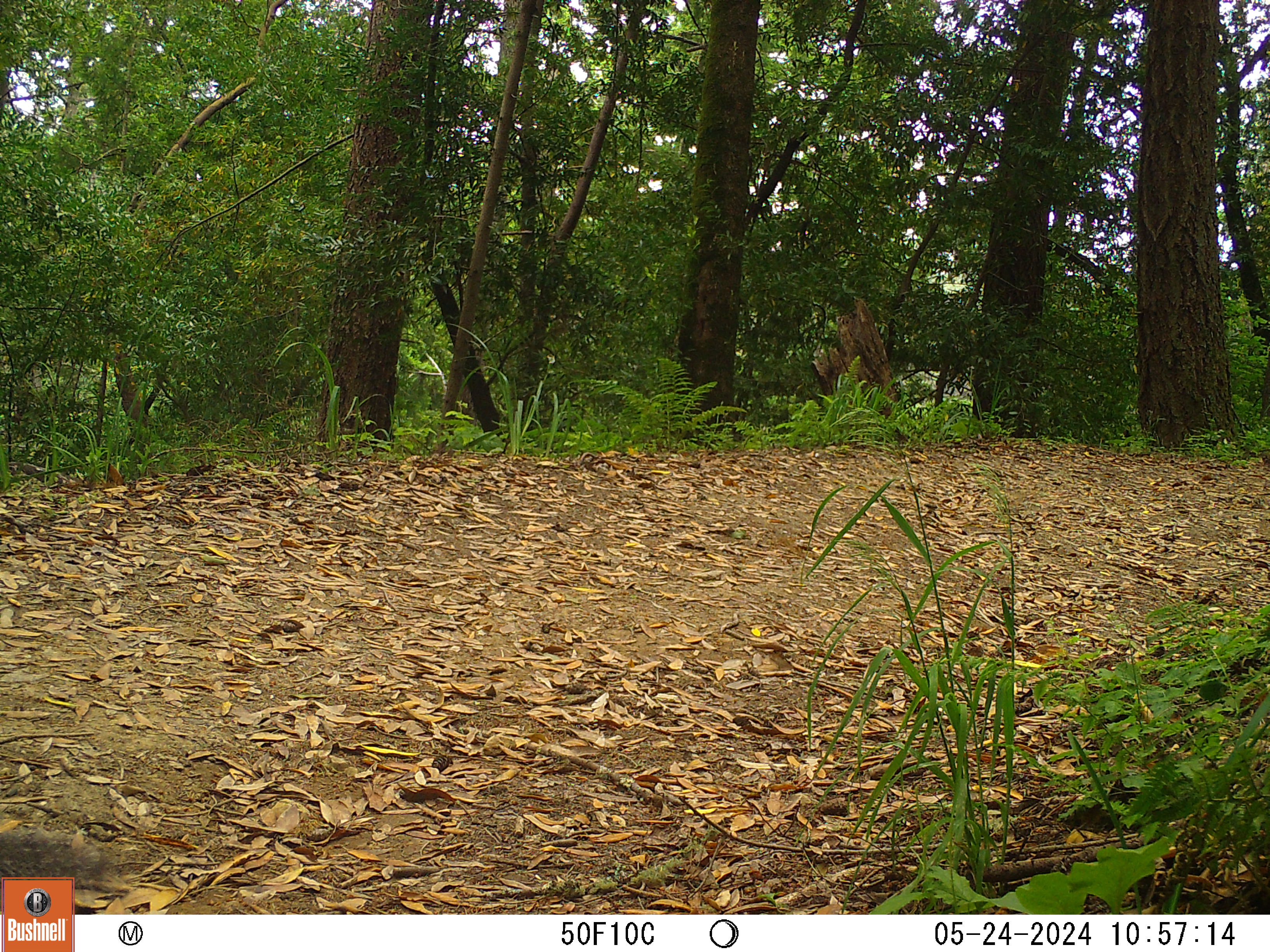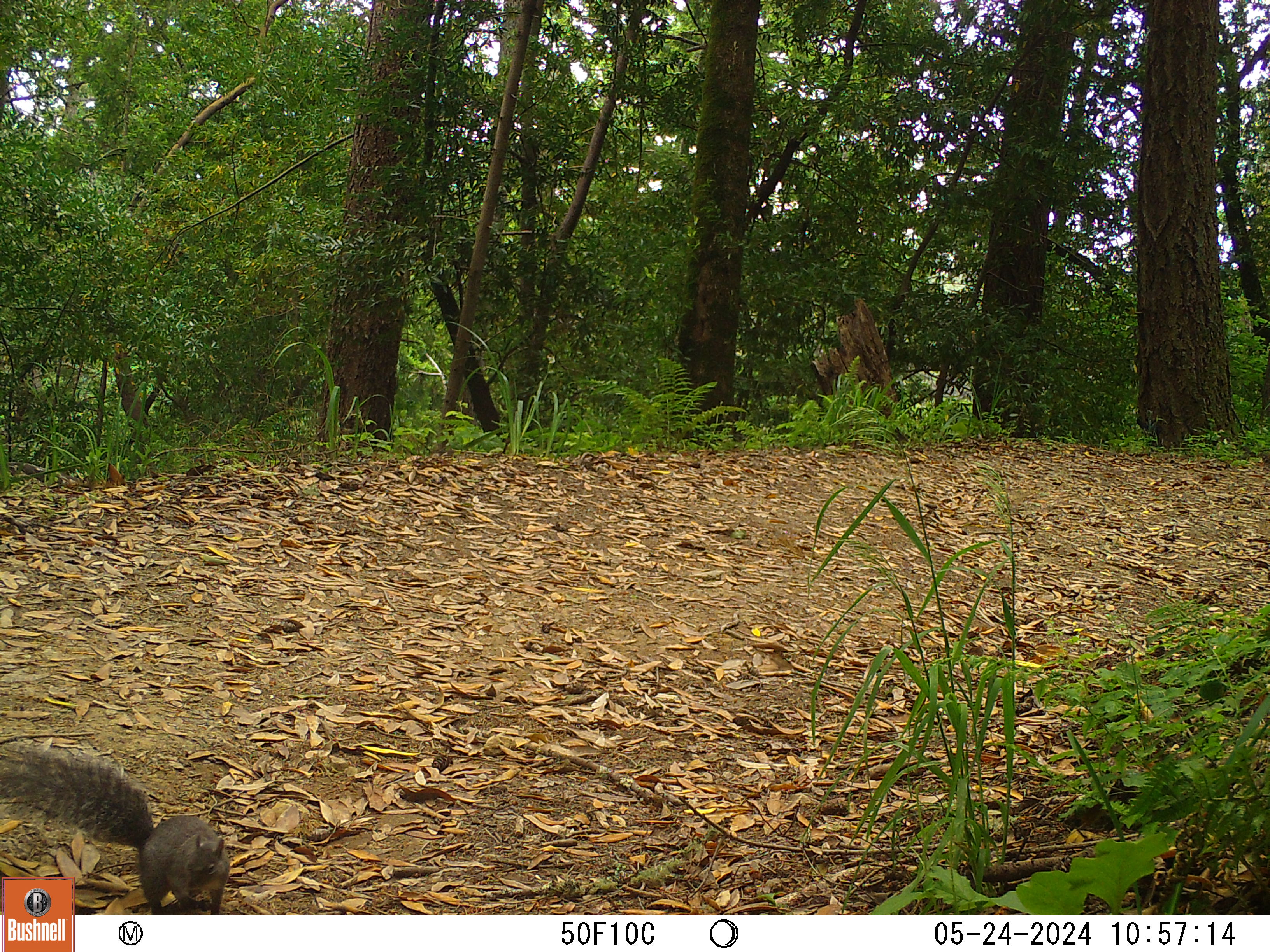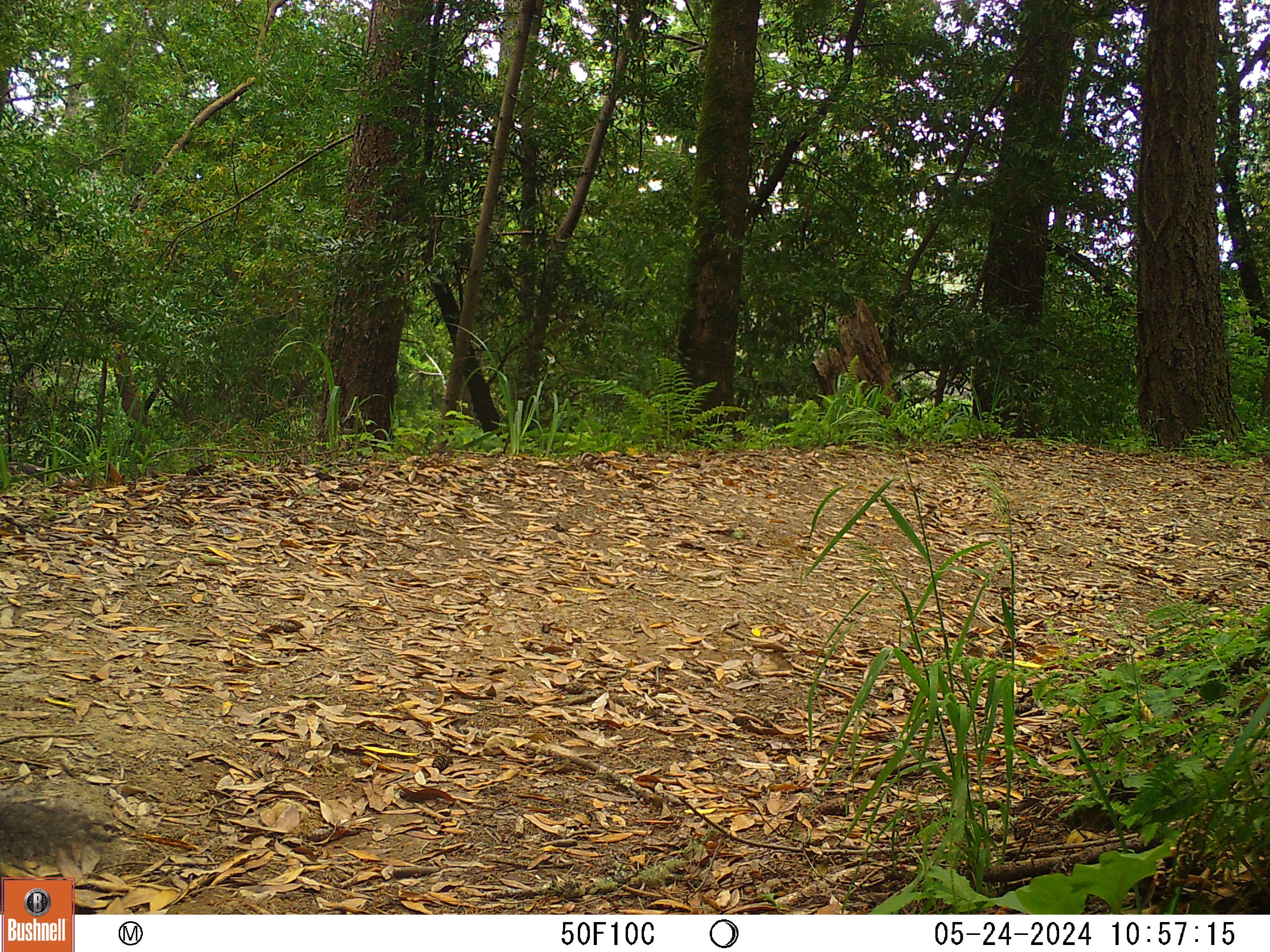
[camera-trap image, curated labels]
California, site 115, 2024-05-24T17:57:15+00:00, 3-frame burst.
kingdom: Animalia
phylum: Chordata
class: Mammalia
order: Rodentia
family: Sciuridae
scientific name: Sciuridae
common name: squirrel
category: unknown squirrel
Unknown squirrel (squirrel) (Sciuridae).